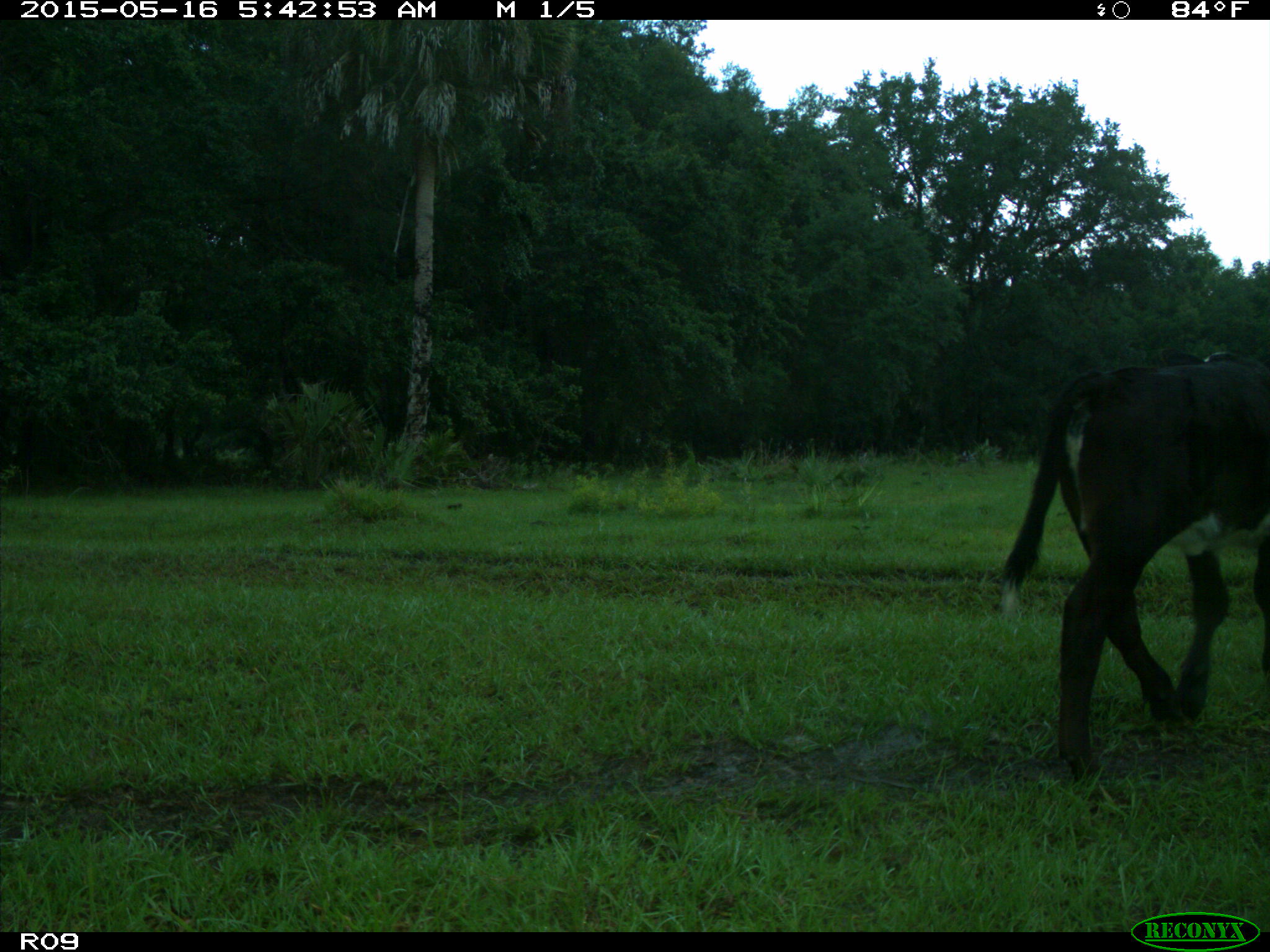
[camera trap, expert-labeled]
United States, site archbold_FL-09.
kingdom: Animalia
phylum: Chordata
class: Mammalia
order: Artiodactyla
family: Bovidae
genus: Bos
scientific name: Bos taurus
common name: domestic cow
Bos taurus (domestic cow).